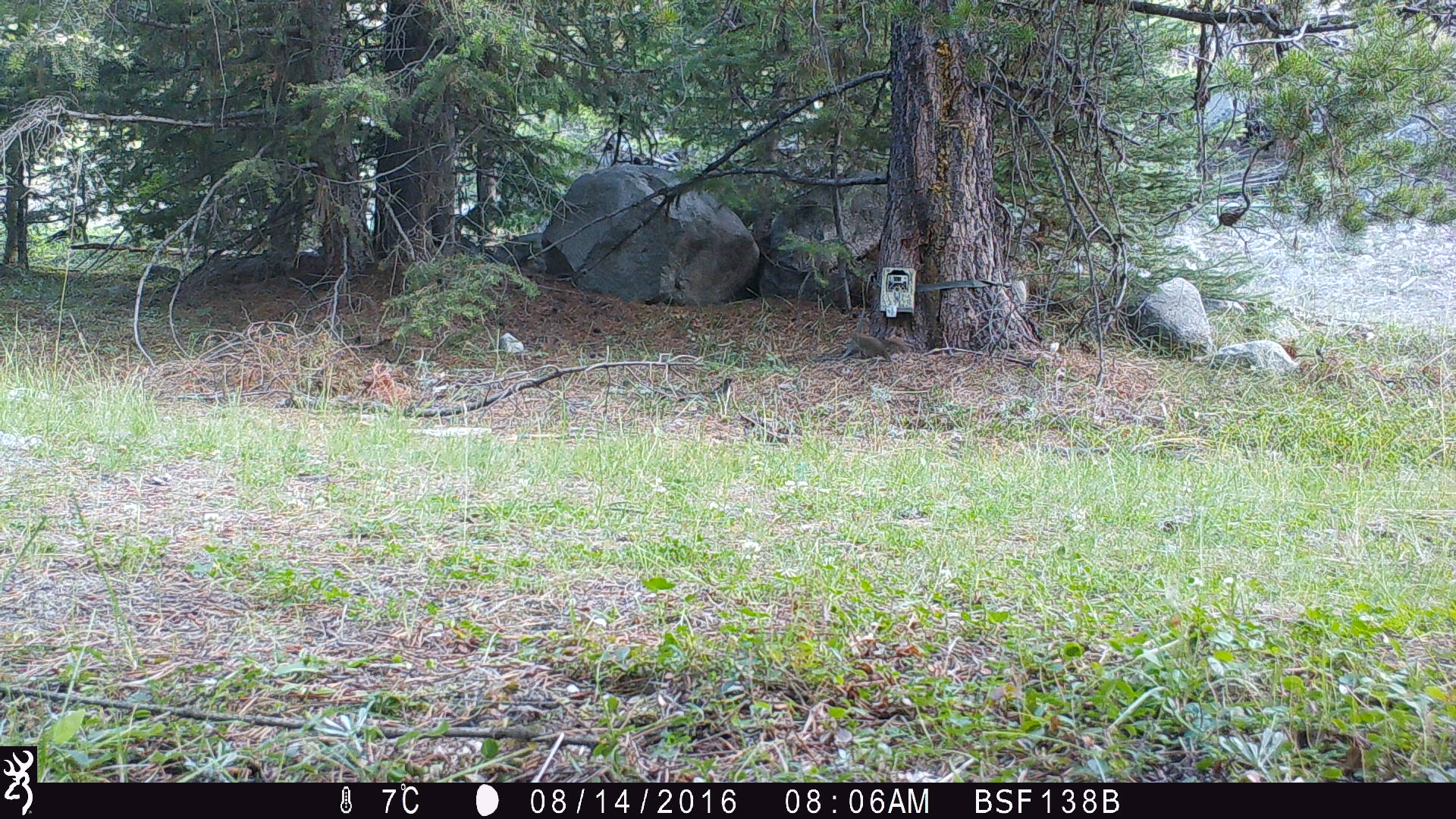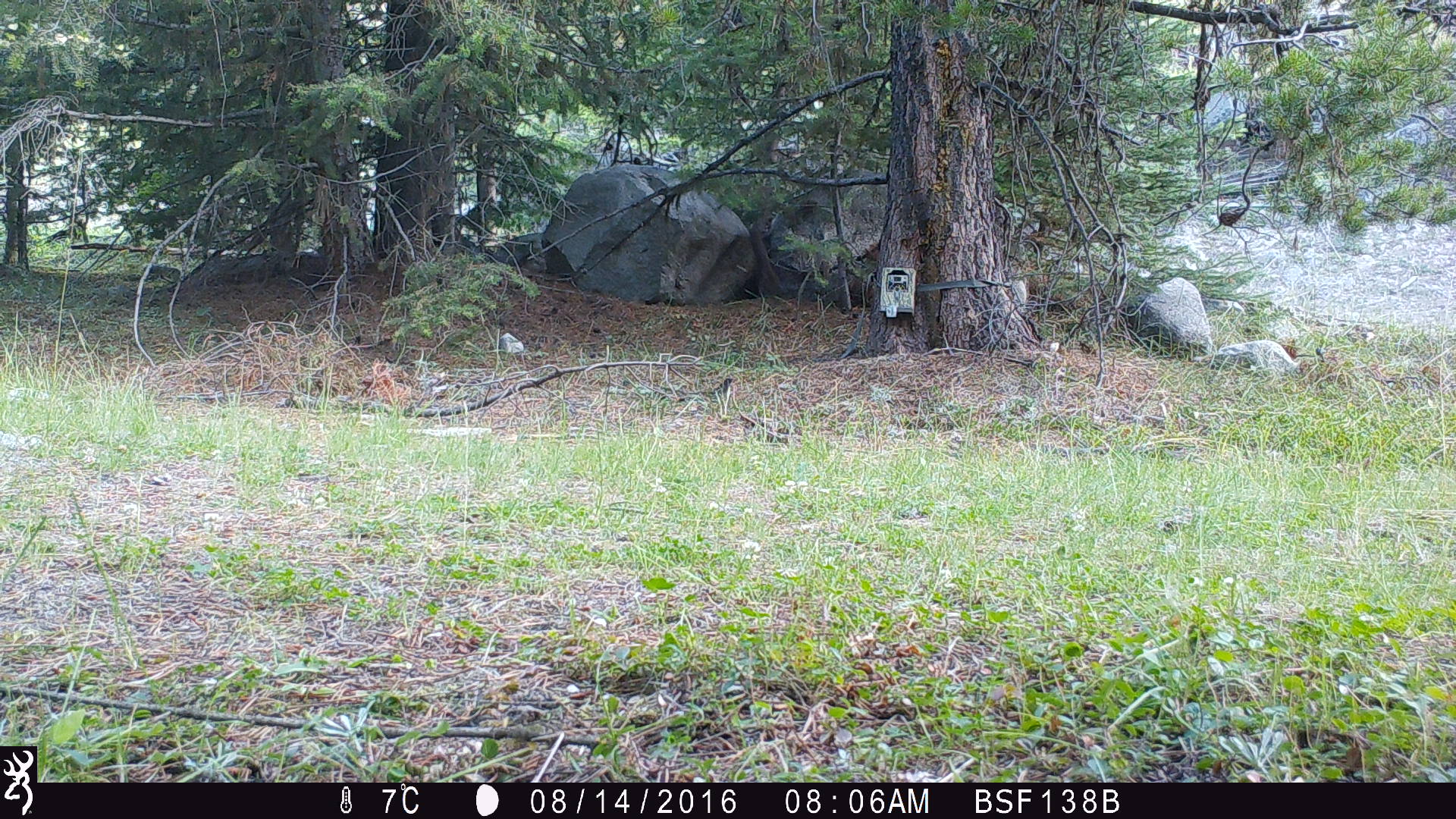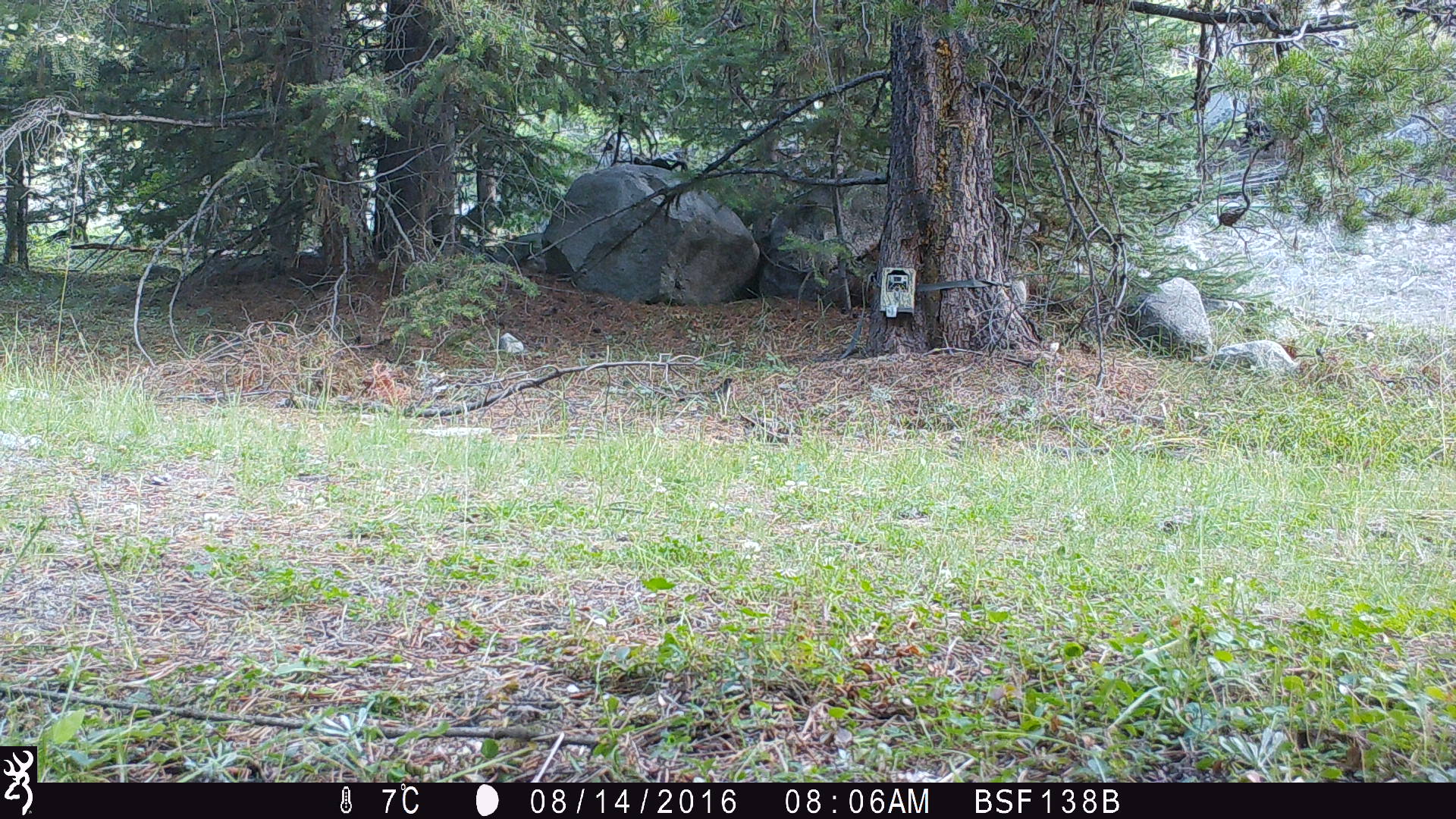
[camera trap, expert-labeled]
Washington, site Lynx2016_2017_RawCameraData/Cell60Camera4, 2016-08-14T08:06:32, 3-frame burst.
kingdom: Animalia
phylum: Chordata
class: Mammalia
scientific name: Mammalia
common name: small mammal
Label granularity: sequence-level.